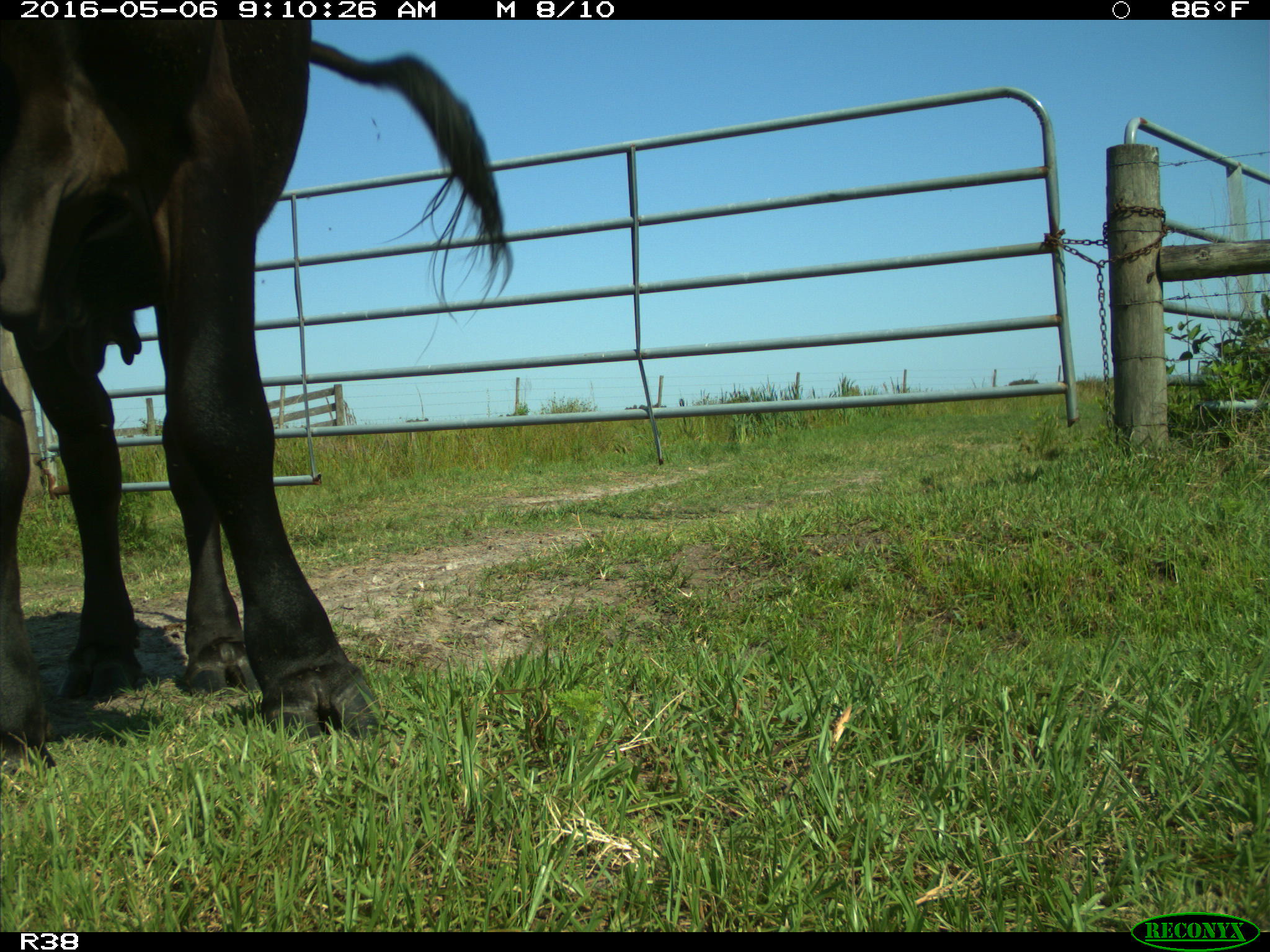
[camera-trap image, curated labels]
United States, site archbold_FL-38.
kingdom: Animalia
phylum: Chordata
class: Mammalia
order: Artiodactyla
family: Bovidae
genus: Bos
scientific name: Bos taurus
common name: domestic cow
Bos taurus (domestic cow).